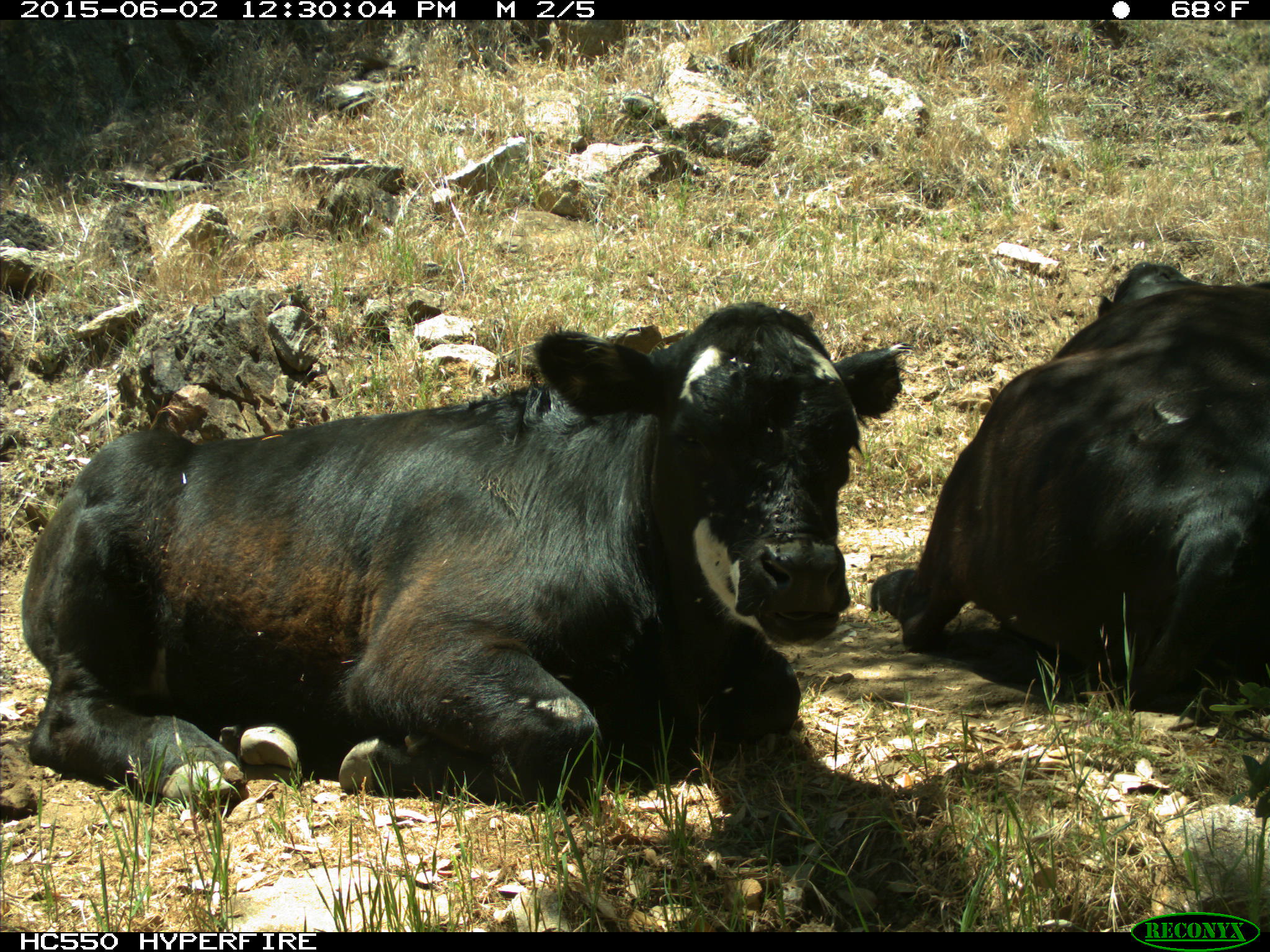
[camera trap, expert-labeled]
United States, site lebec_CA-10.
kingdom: Animalia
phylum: Chordata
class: Mammalia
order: Artiodactyla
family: Bovidae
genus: Bos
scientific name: Bos taurus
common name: domestic cow